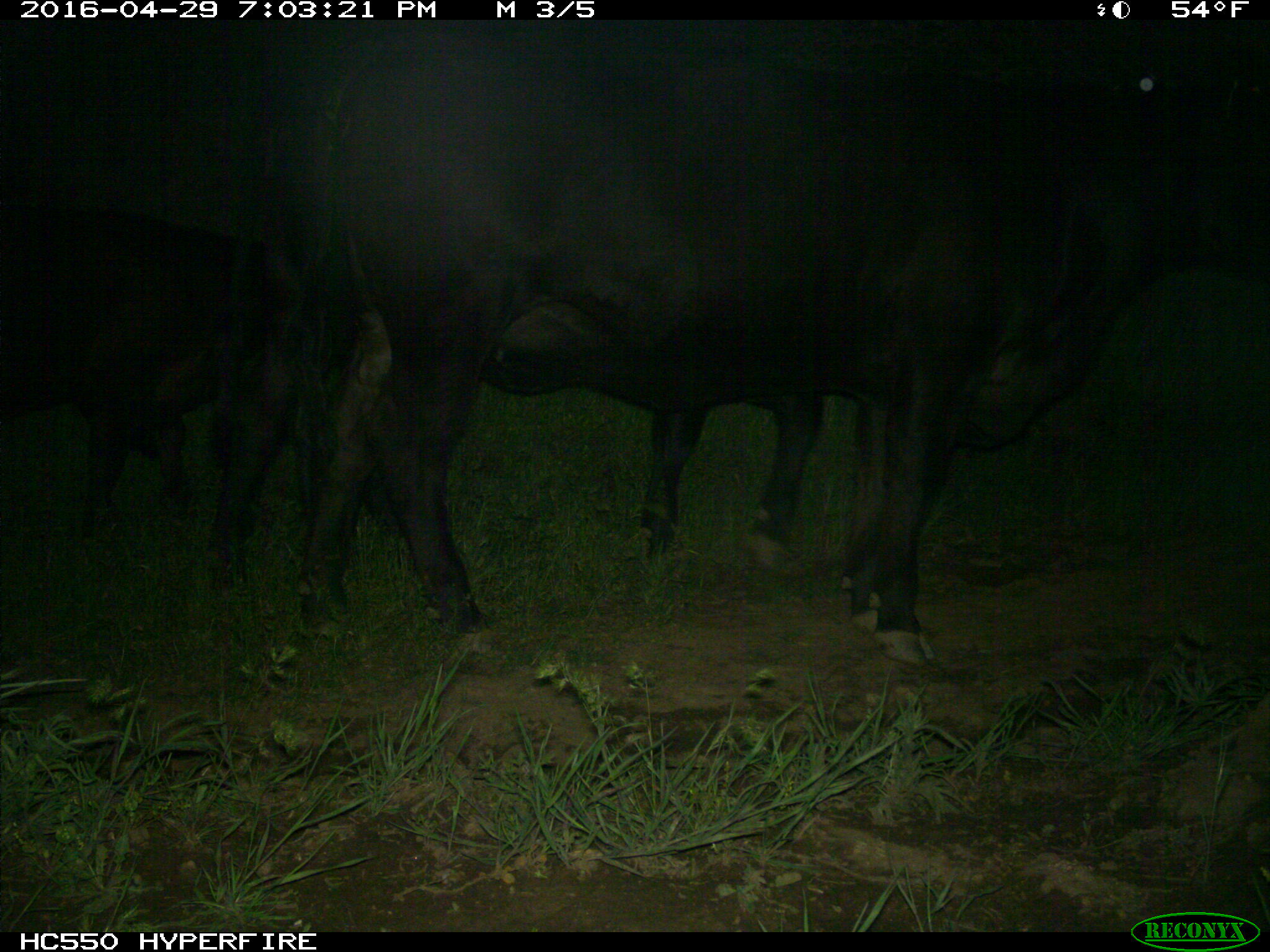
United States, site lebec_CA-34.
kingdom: Animalia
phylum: Chordata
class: Mammalia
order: Artiodactyla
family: Bovidae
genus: Bos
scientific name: Bos taurus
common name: domestic cow